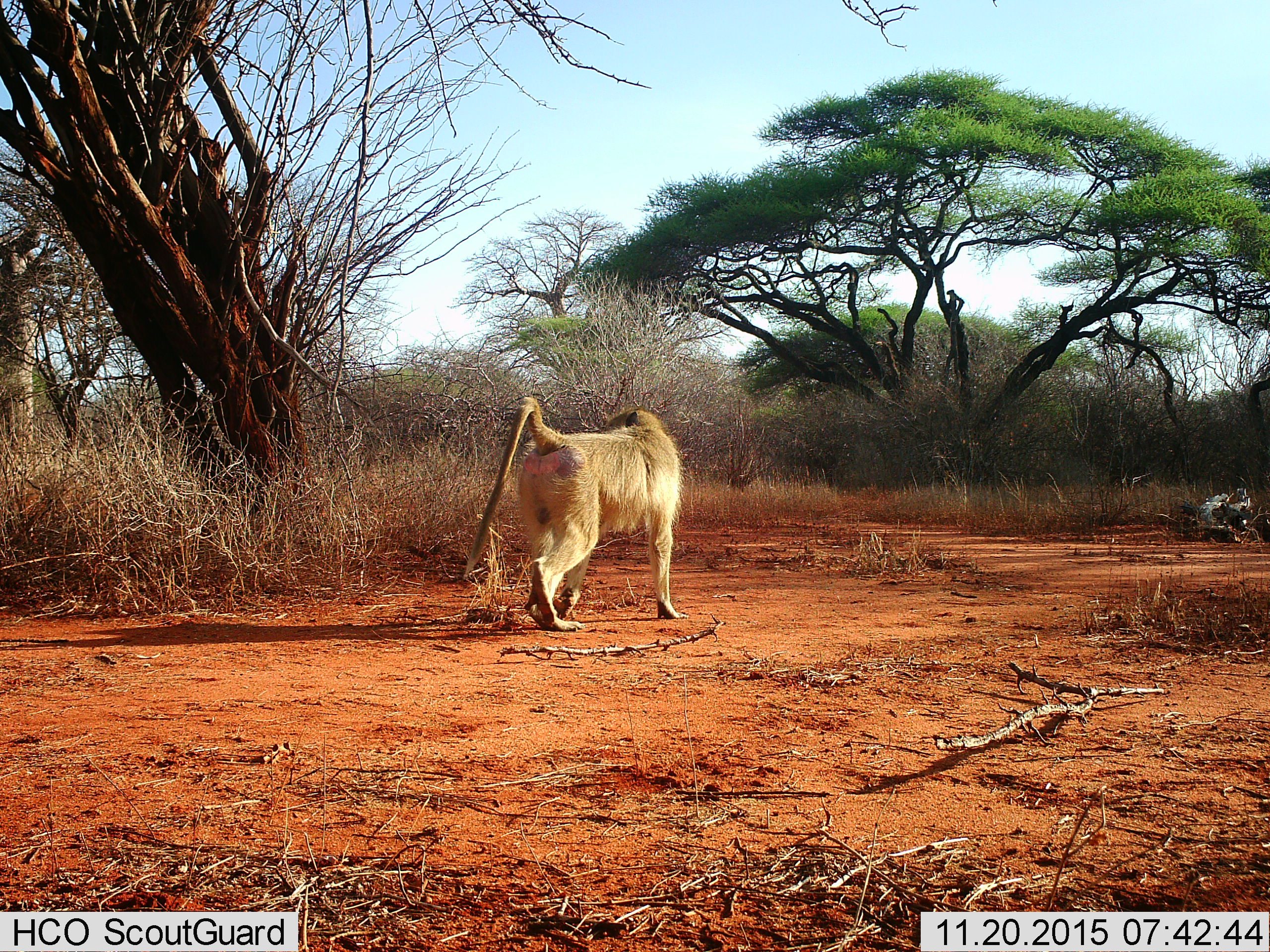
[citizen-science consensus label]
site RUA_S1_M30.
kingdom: Animalia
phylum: Chordata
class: Mammalia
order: Primates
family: Cercopithecidae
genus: Papio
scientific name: Papio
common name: baboon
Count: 1.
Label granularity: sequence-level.